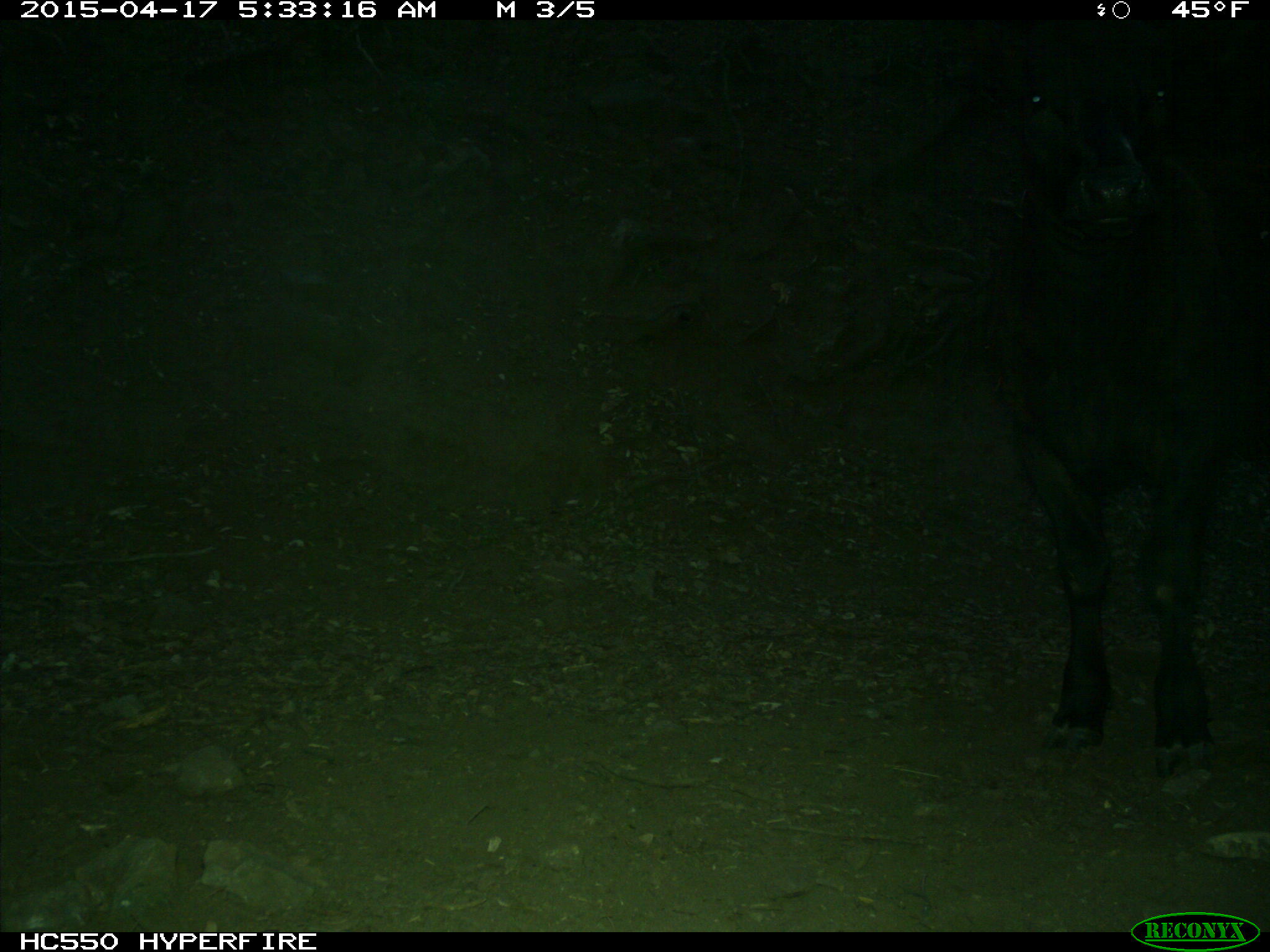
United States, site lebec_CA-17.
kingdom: Animalia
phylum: Chordata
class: Mammalia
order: Artiodactyla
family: Bovidae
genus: Bos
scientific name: Bos taurus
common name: domestic cow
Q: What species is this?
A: Bos taurus (domestic cow).